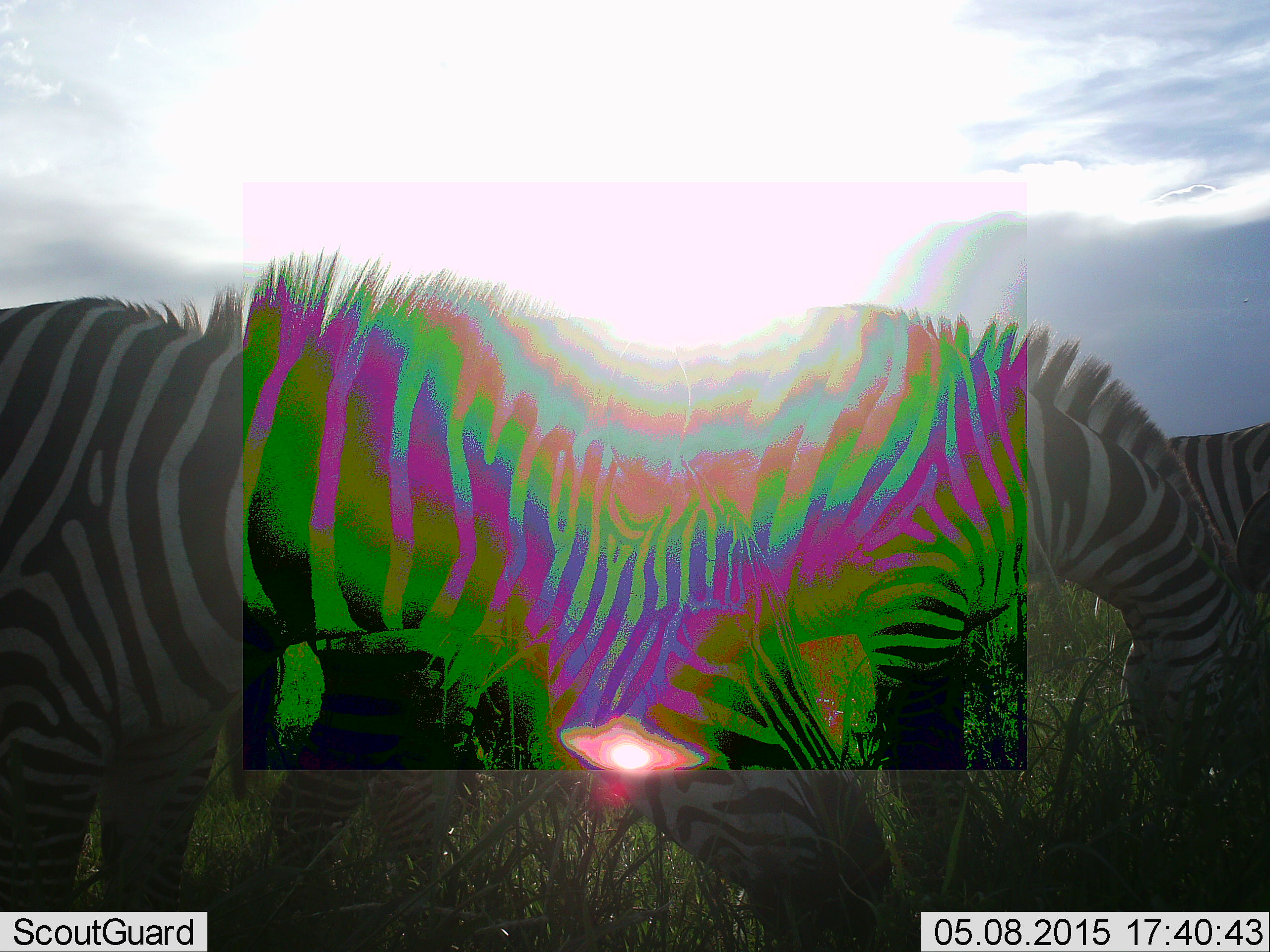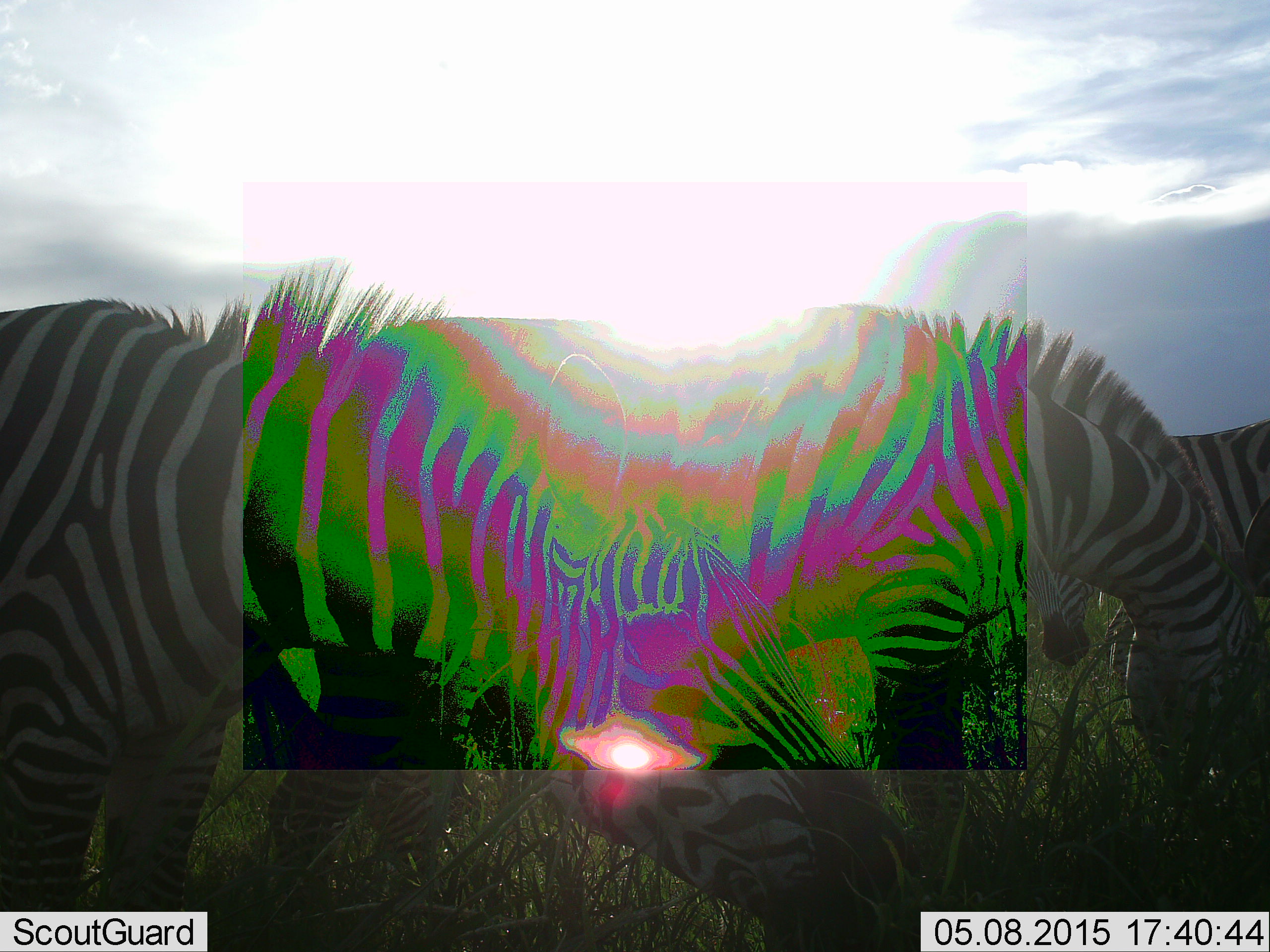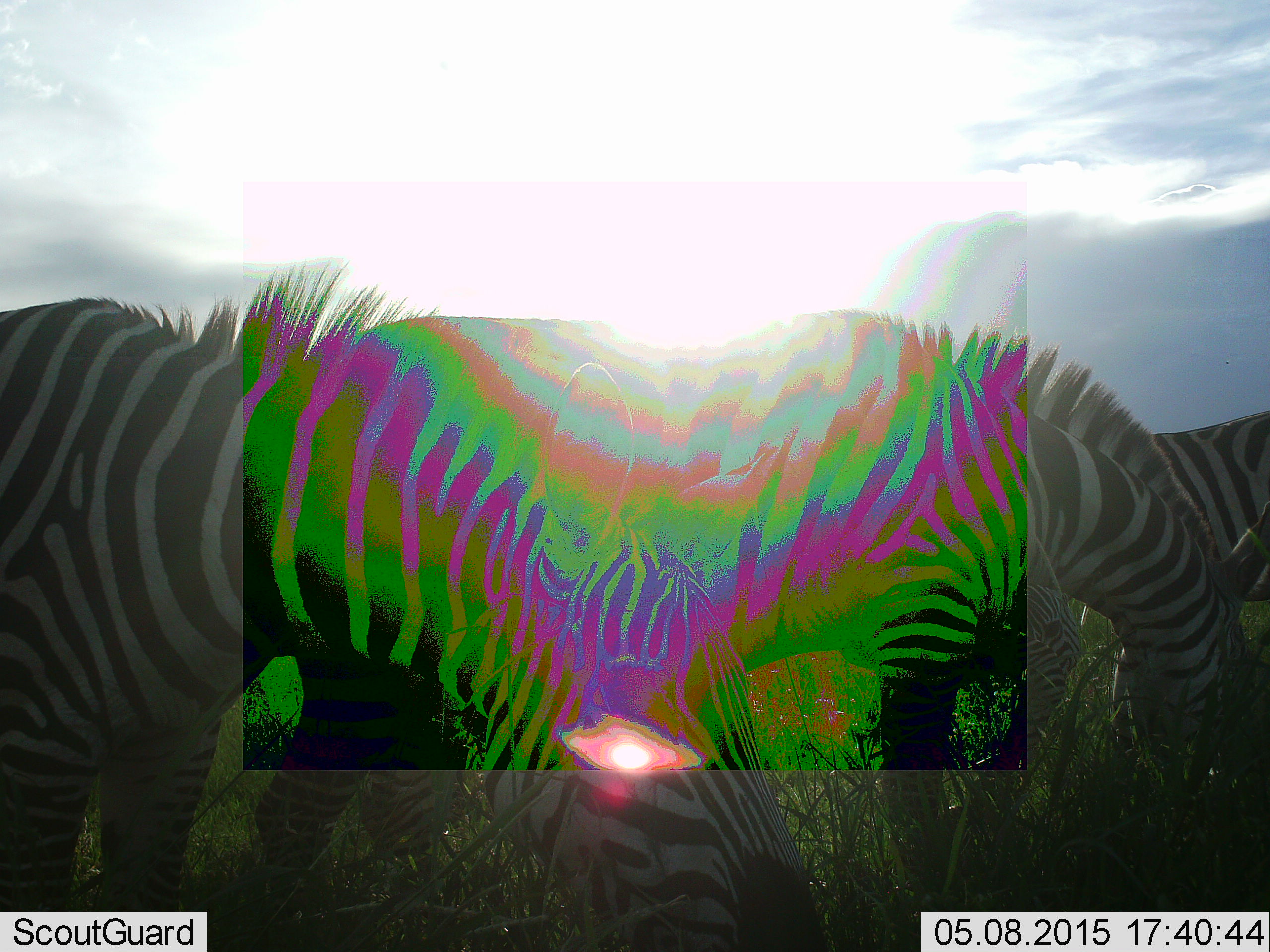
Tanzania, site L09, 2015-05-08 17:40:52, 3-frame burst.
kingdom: Animalia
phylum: Chordata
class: Mammalia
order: Perissodactyla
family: Equidae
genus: Equus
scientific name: Equus quagga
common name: plains zebra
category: zebra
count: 3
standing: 50%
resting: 0%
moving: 10%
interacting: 0%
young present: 0%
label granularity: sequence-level